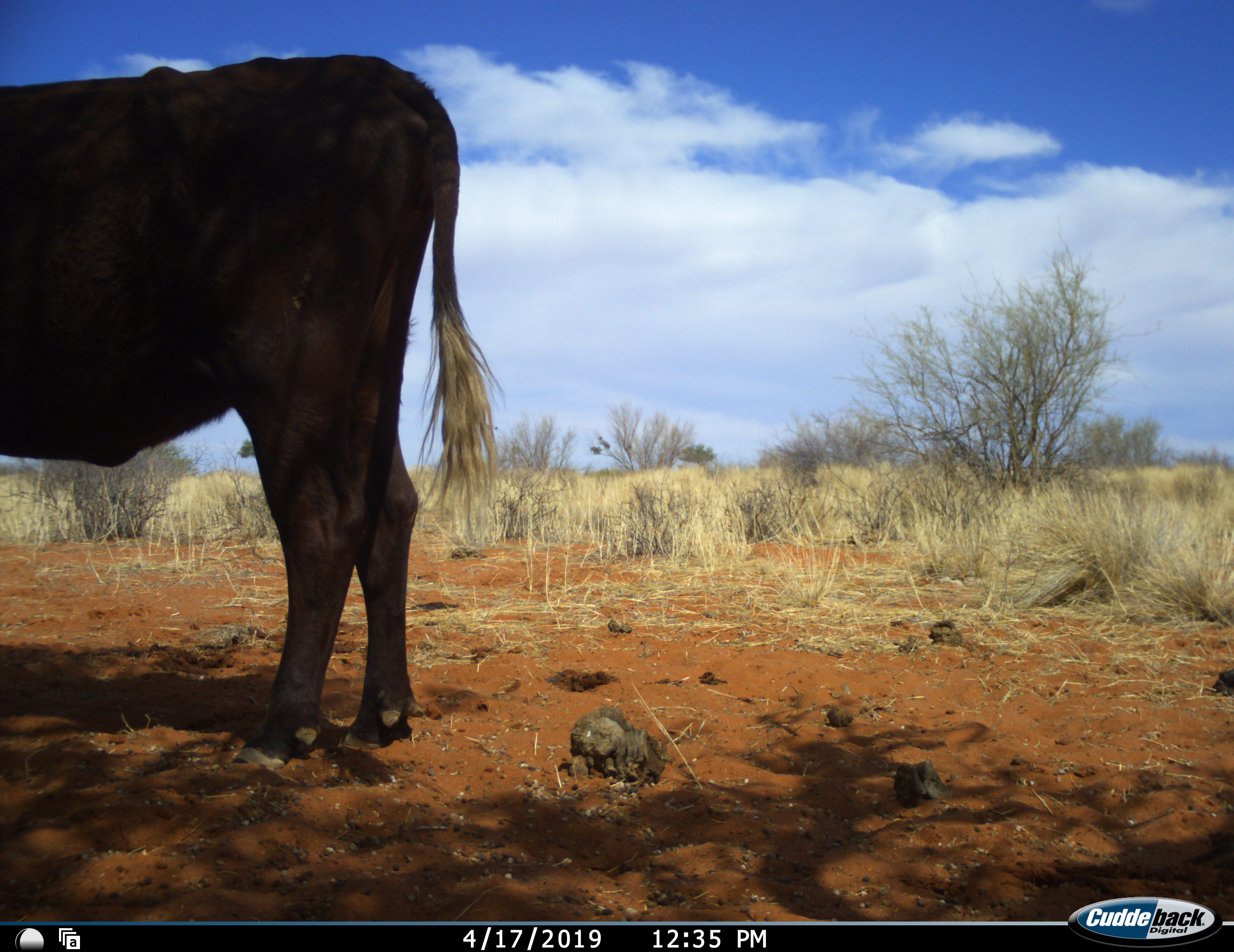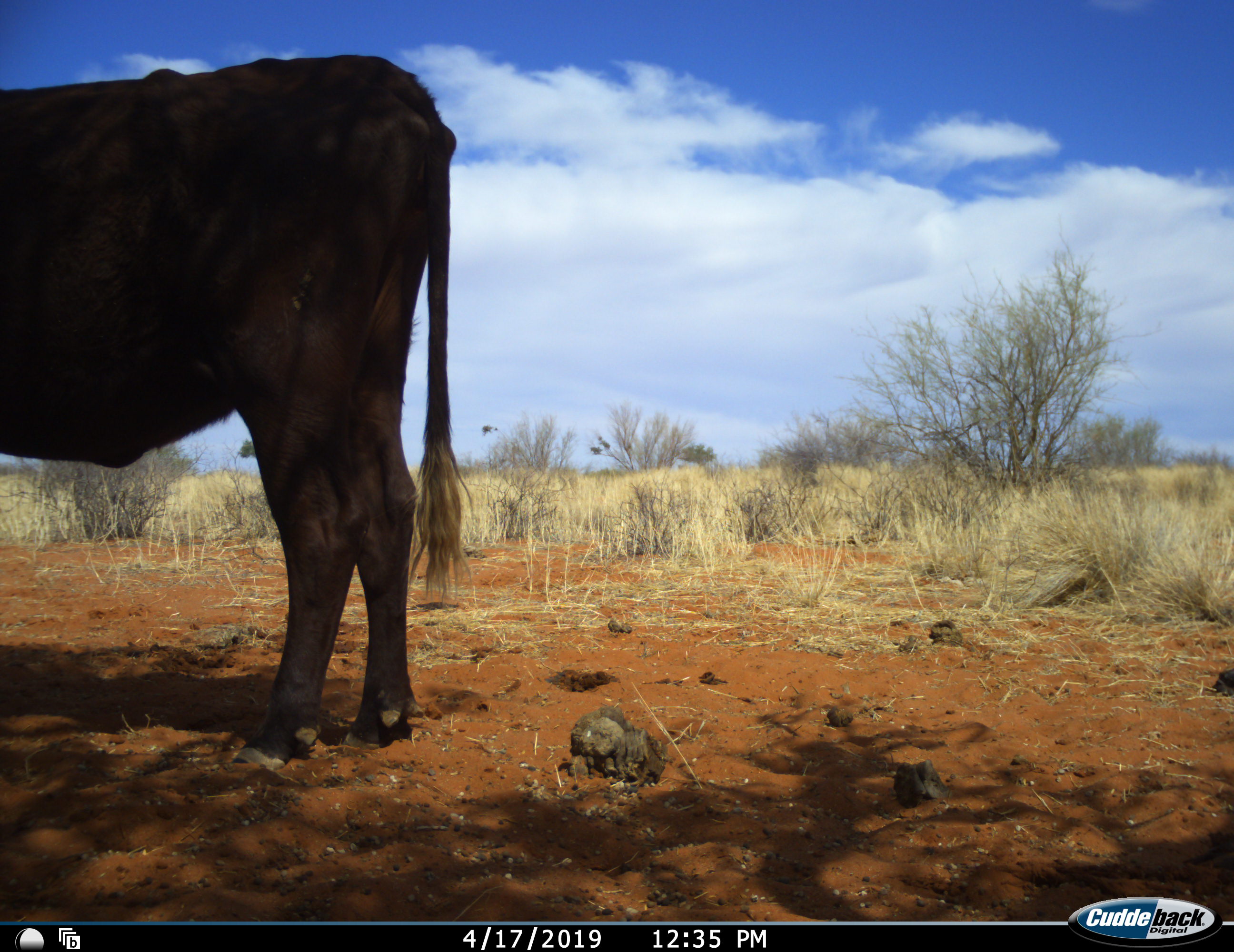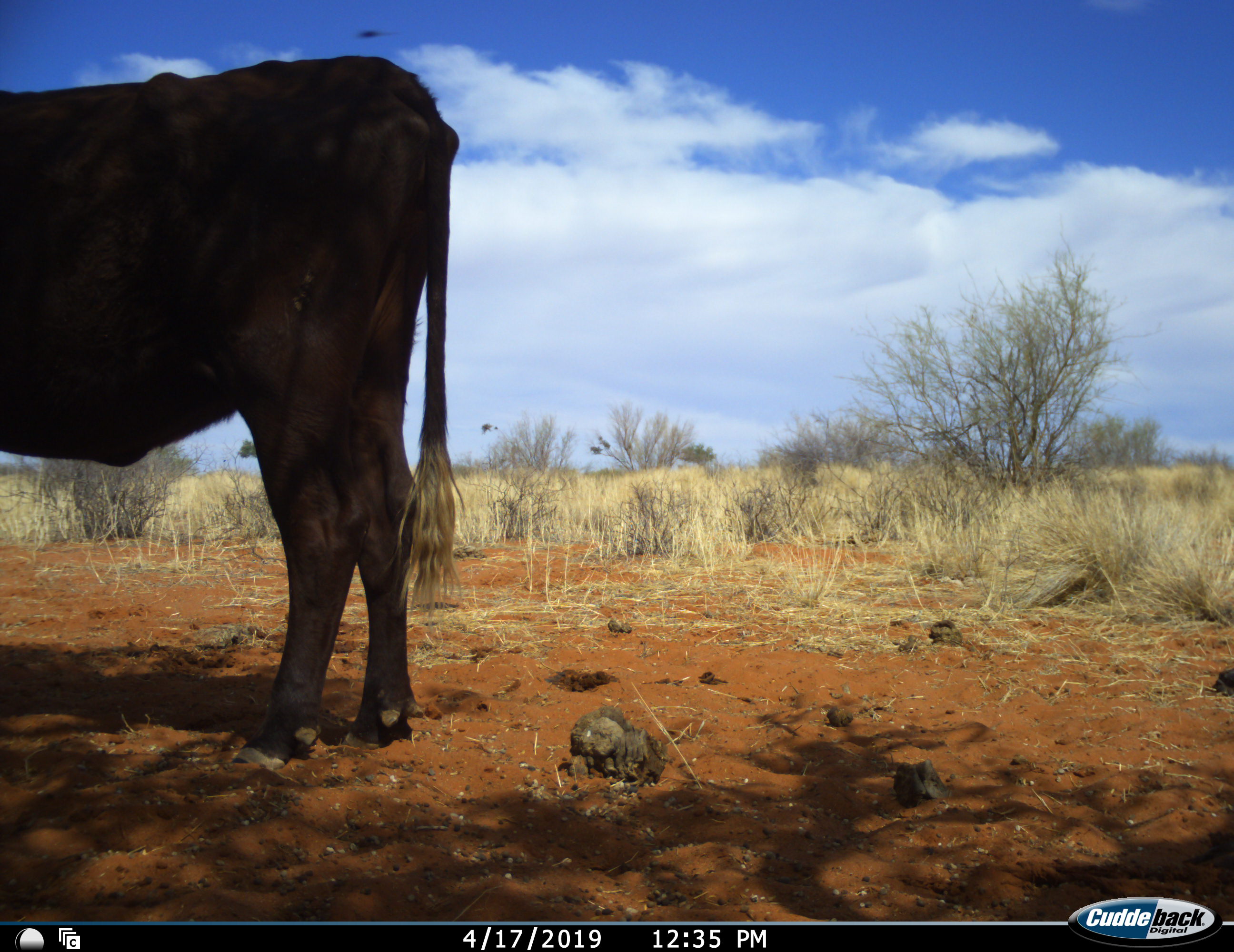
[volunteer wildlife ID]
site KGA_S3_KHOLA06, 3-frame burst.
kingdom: Animalia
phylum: Chordata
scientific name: Vertebrata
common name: domestic animal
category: domesticanimal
Domesticanimal (domestic animal) (Vertebrata), count 1. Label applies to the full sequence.